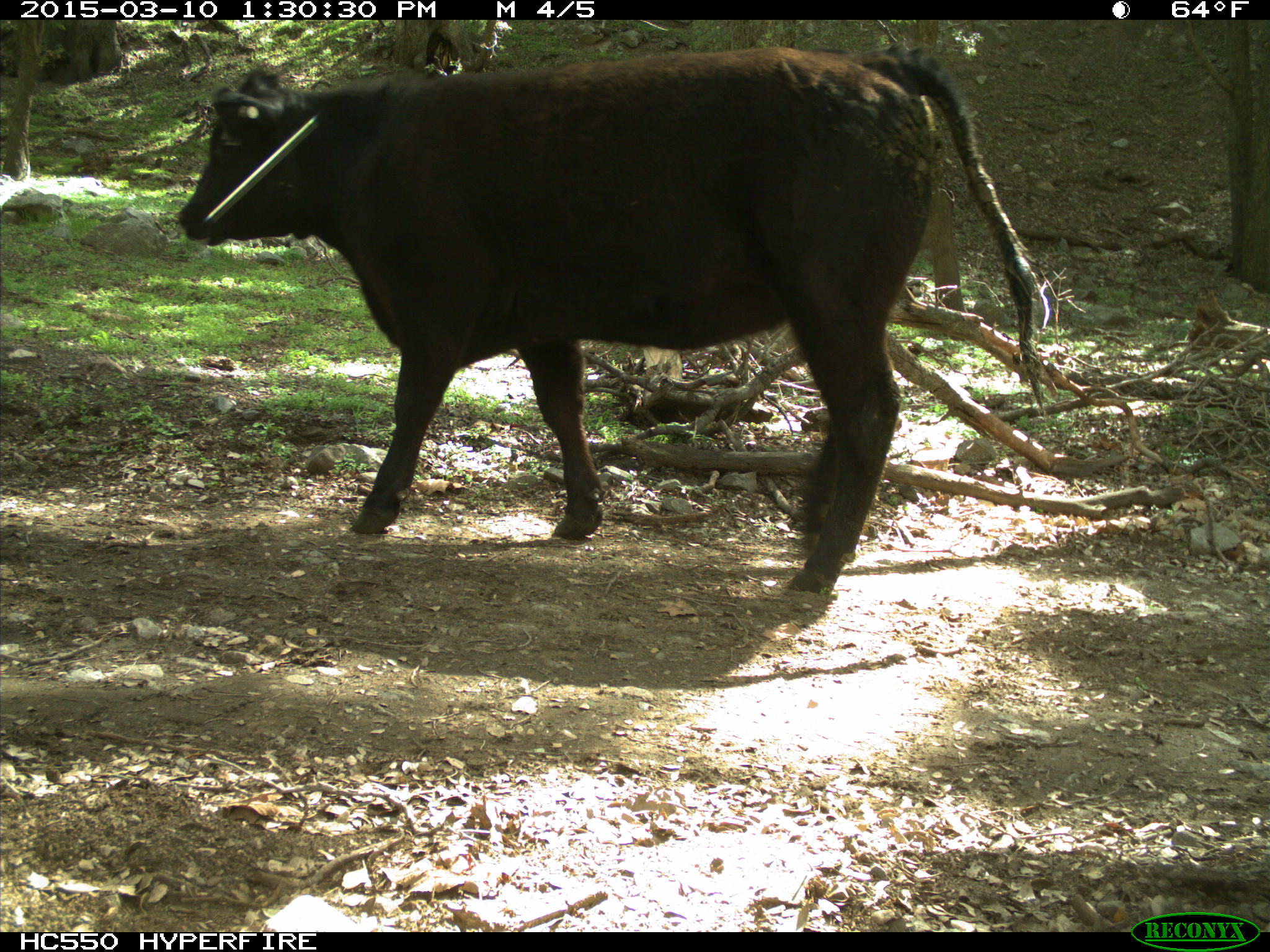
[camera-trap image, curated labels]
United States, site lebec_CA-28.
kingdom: Animalia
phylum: Chordata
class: Mammalia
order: Artiodactyla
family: Bovidae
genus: Bos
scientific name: Bos taurus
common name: domestic cow